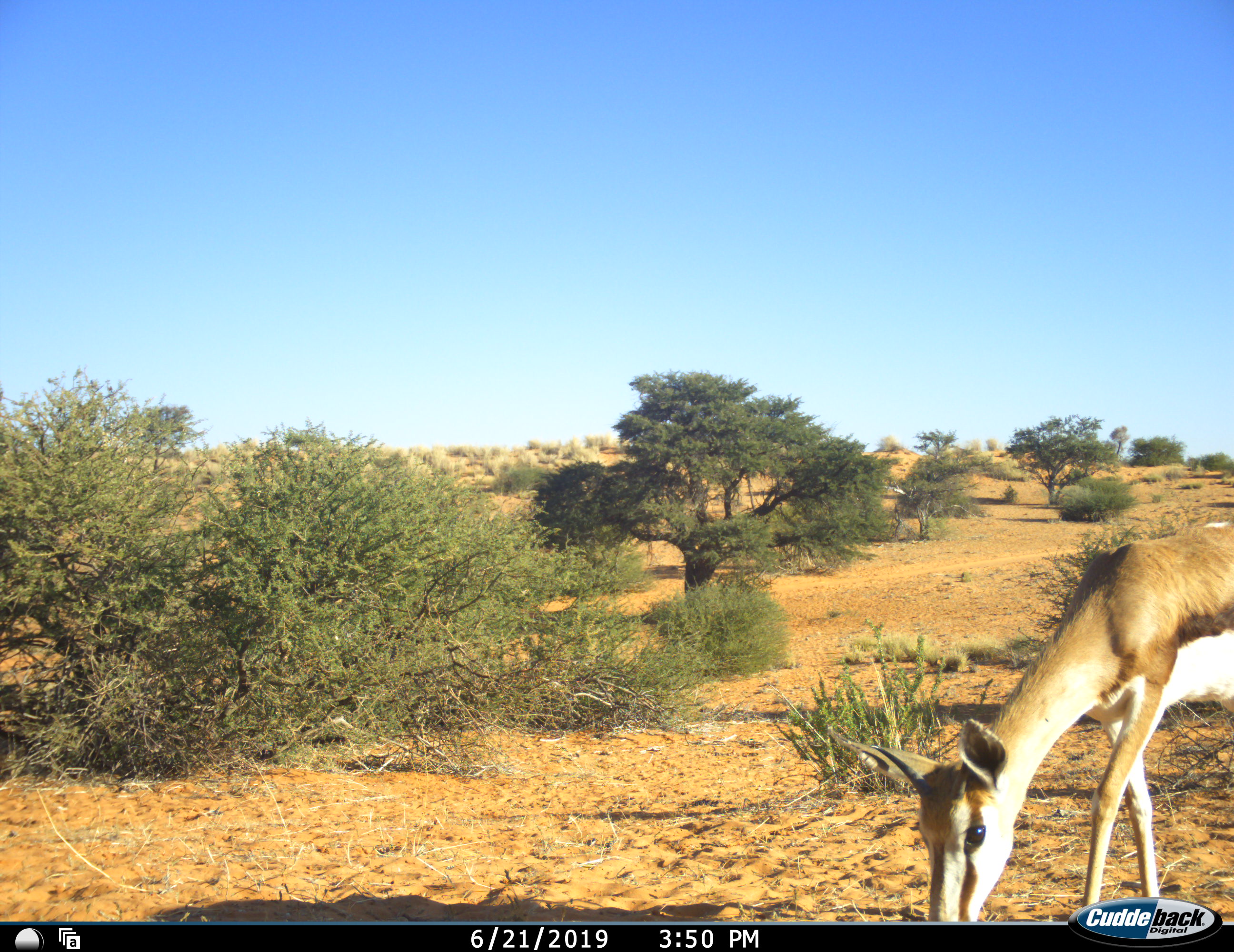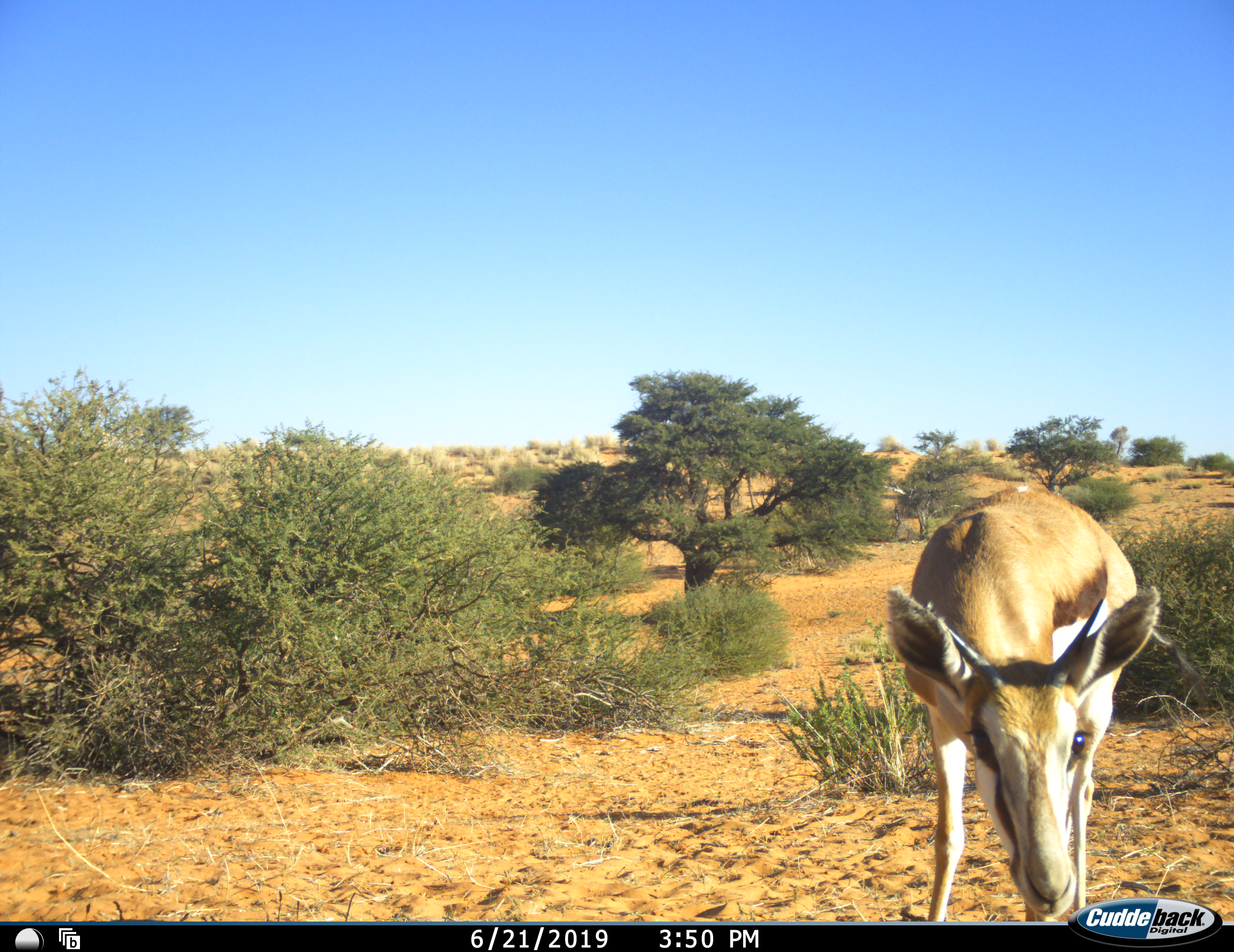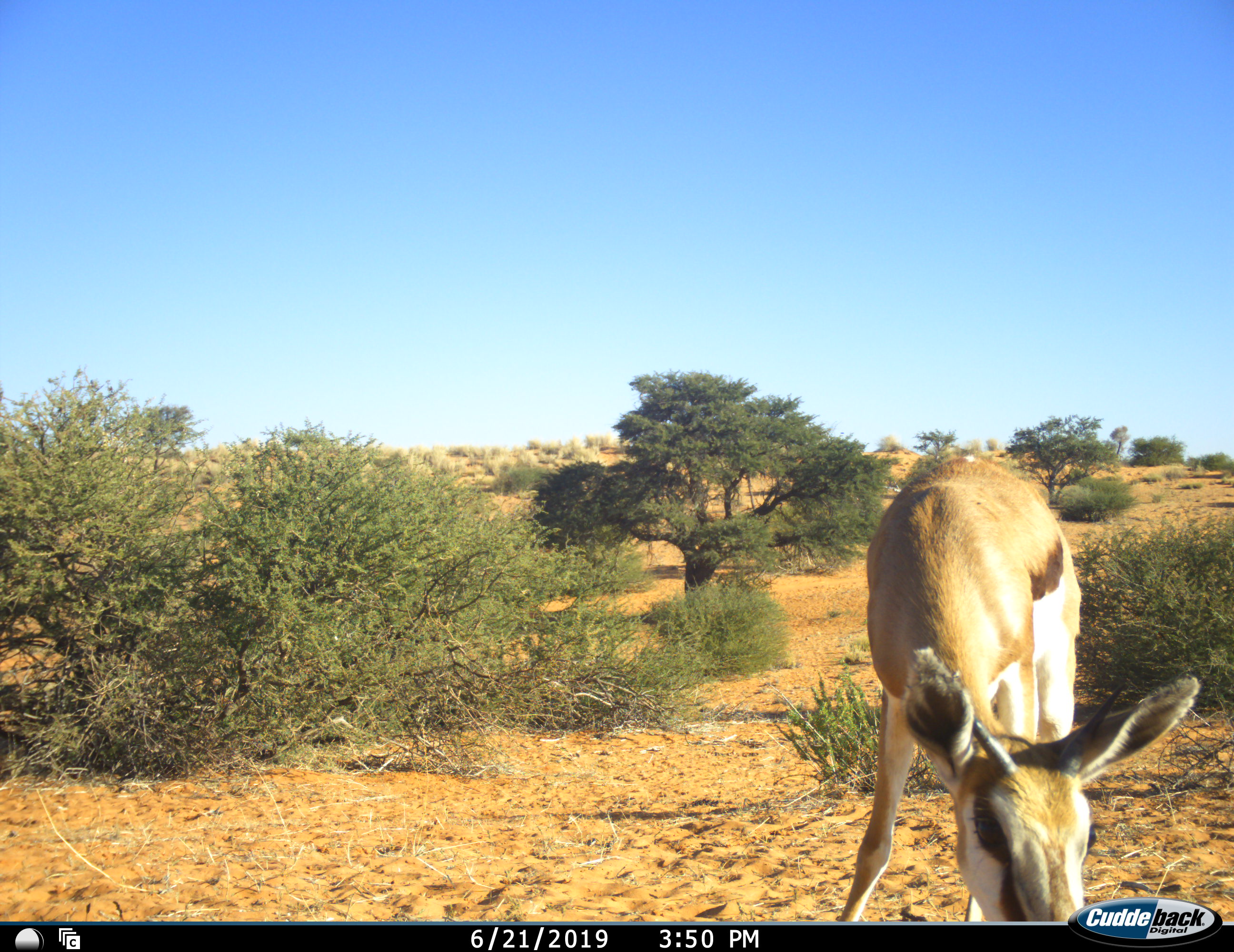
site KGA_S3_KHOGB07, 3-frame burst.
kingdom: Animalia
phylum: Chordata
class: Mammalia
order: Artiodactyla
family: Bovidae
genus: Antidorcas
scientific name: Antidorcas marsupialis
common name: springbok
Springbok (Antidorcas marsupialis), count 1. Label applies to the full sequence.